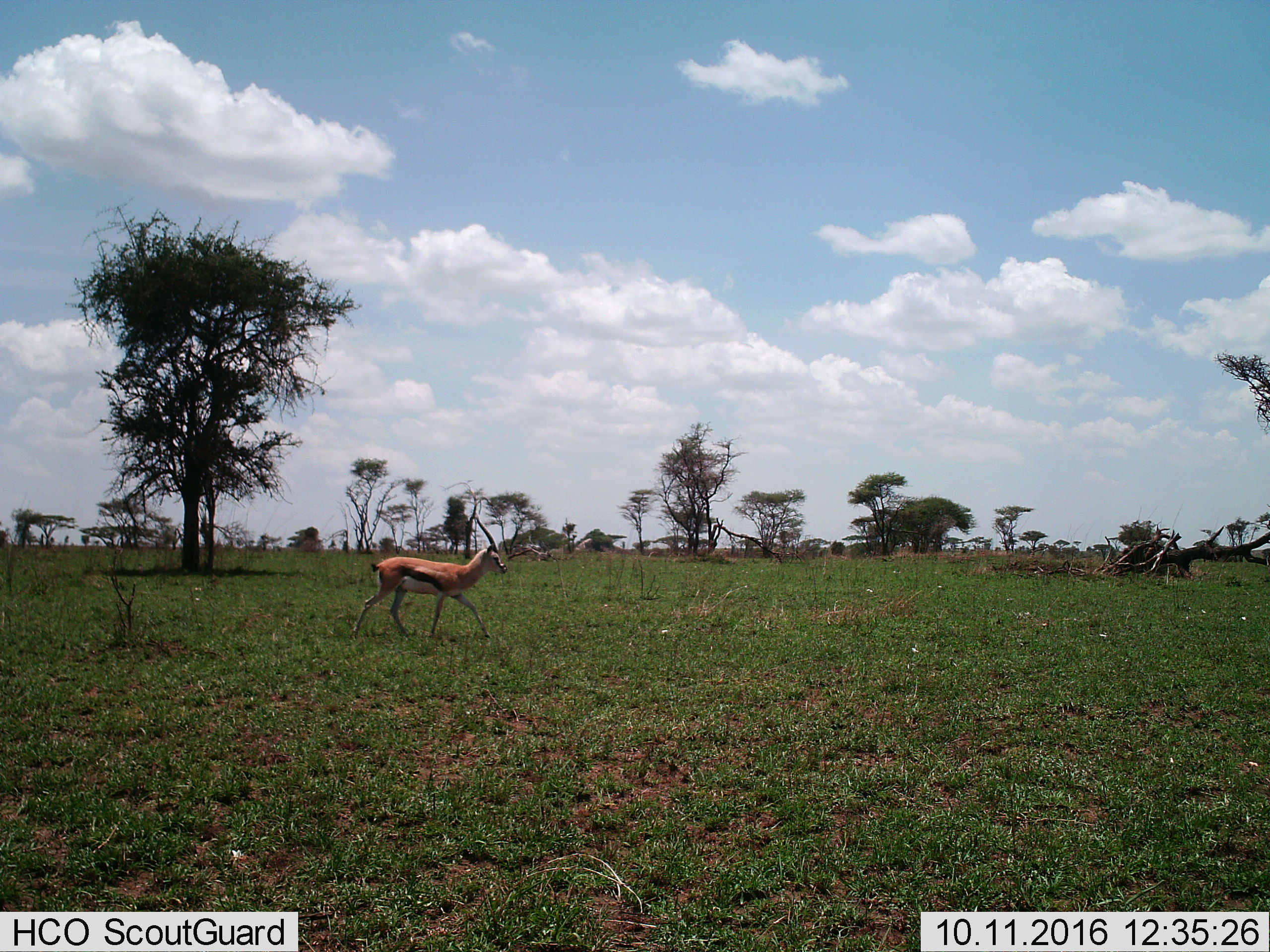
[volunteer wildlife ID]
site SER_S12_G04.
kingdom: Animalia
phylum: Chordata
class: Mammalia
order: Artiodactyla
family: Bovidae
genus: Eudorcas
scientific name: Eudorcas thomsonii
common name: thomson's gazelle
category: gazellethomsons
Gazellethomsons (thomson's gazelle) (Eudorcas thomsonii), count 1. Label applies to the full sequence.